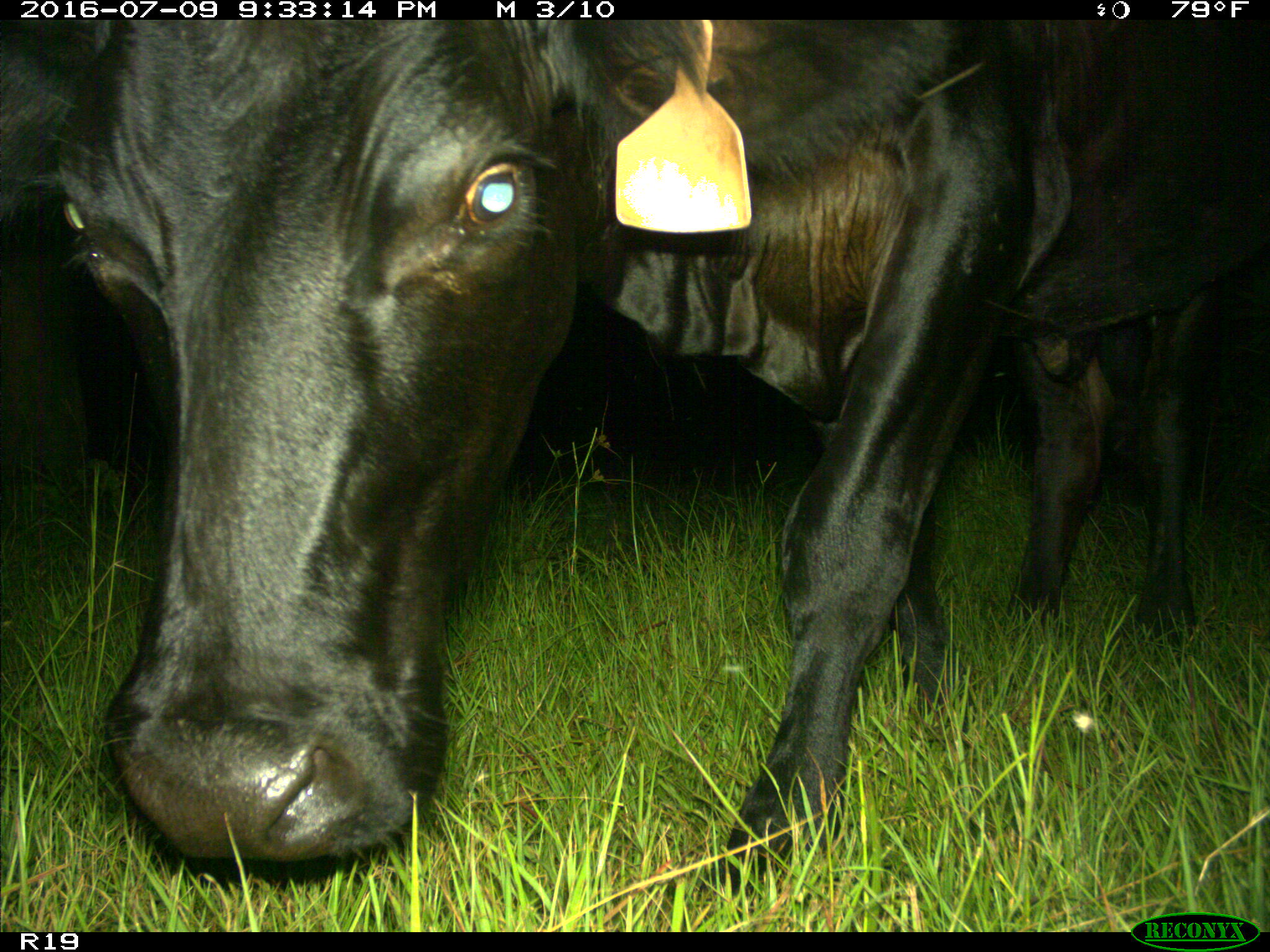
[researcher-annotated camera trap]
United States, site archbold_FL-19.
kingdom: Animalia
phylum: Chordata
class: Mammalia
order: Artiodactyla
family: Bovidae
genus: Bos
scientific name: Bos taurus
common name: domestic cow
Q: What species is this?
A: Bos taurus (domestic cow).